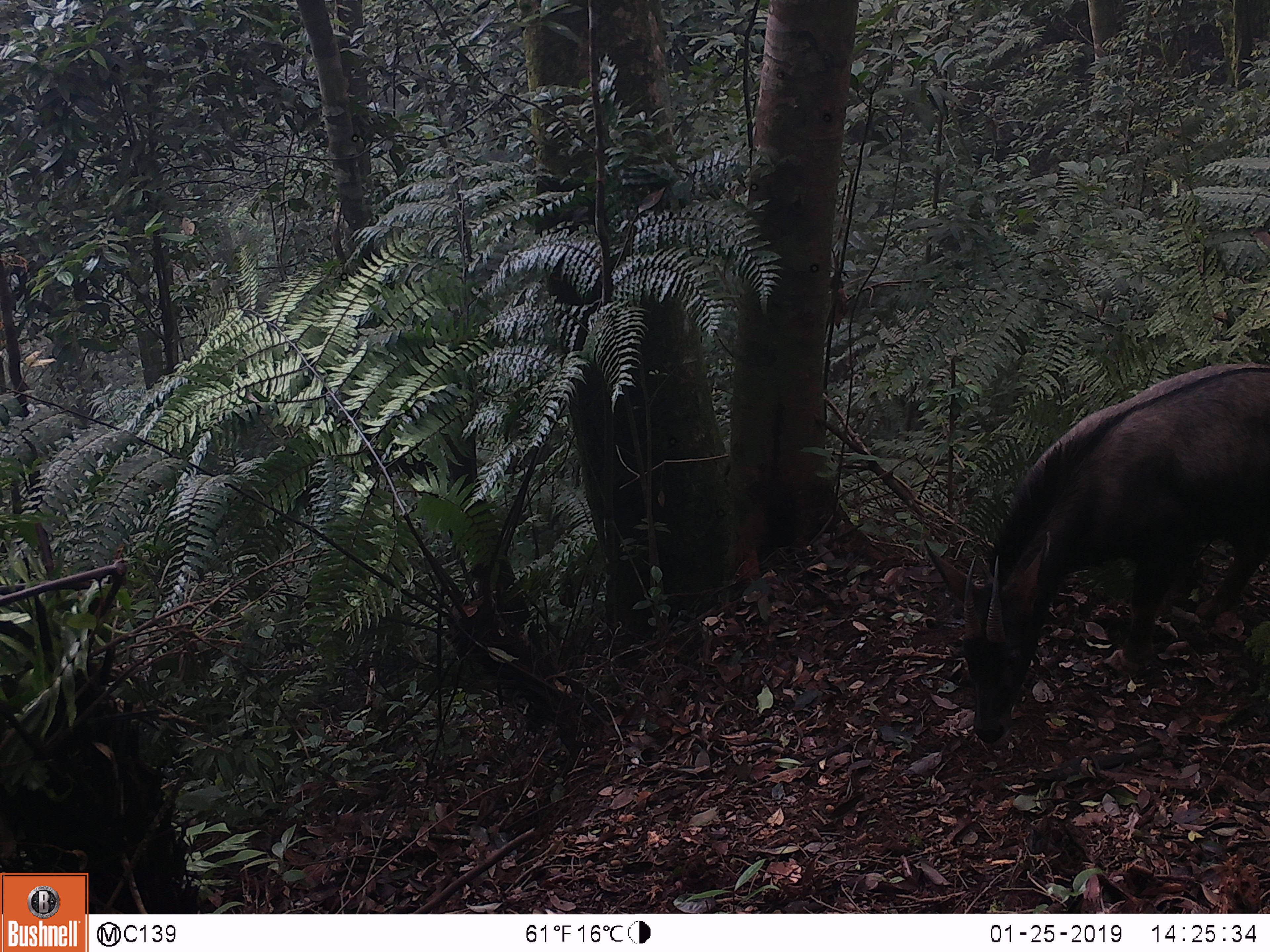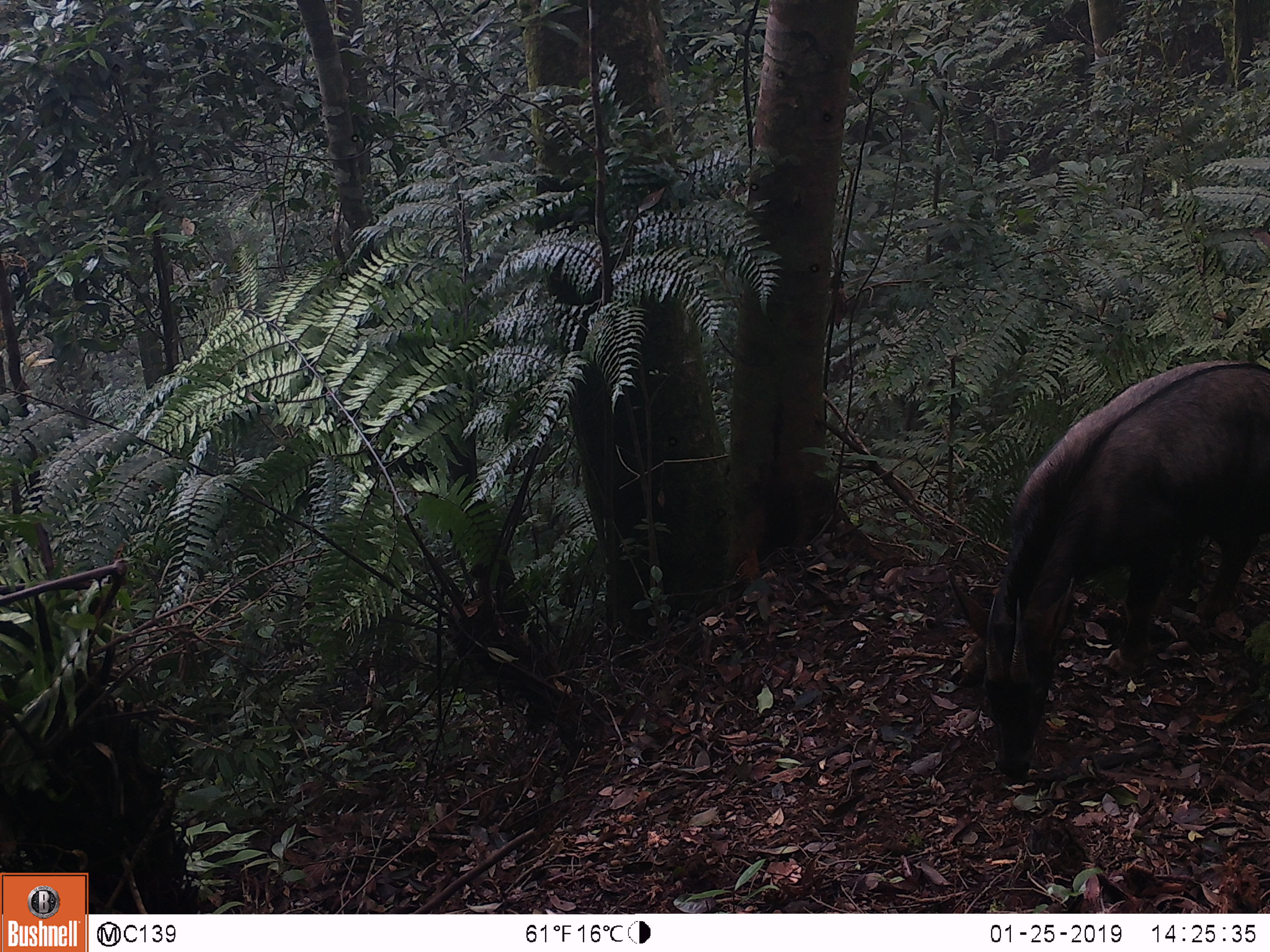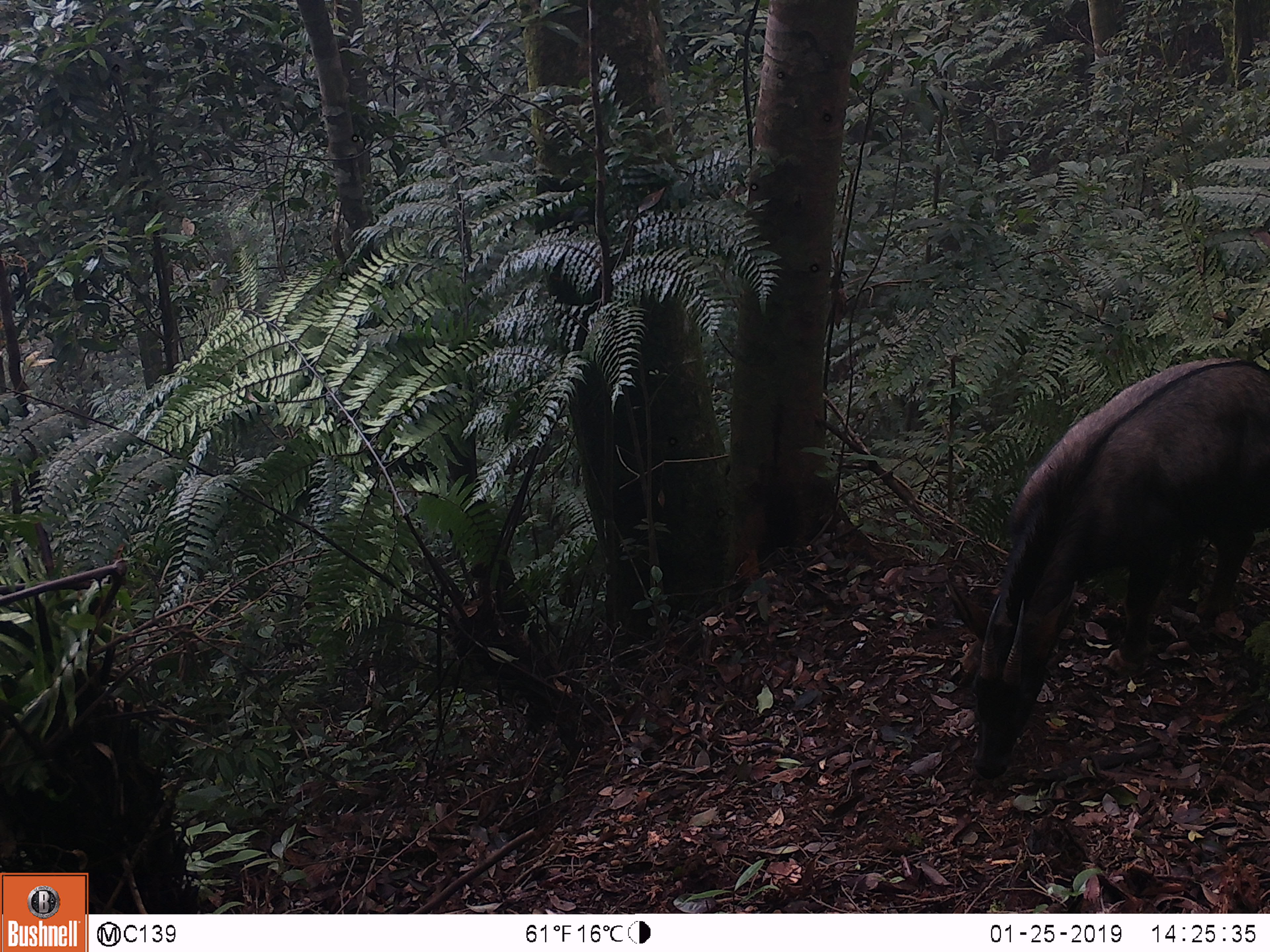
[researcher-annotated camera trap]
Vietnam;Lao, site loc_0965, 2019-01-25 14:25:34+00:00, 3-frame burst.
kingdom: Animalia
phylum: Chordata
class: Mammalia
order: Artiodactyla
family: Bovidae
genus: Capricornis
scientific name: Capricornis sumatraensis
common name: chinese serow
Chinese serow (Capricornis sumatraensis). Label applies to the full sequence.